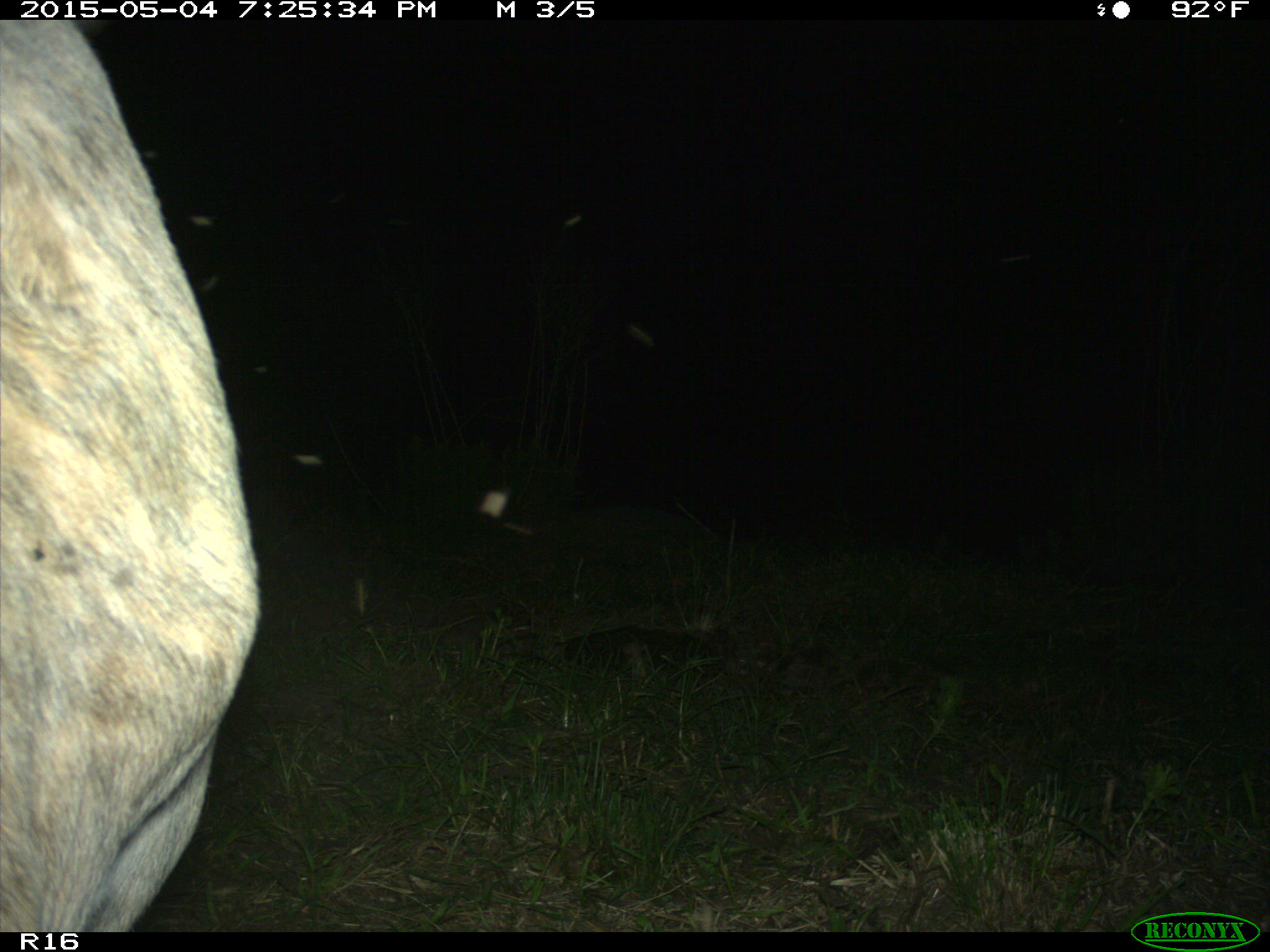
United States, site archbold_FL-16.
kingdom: Animalia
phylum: Chordata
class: Mammalia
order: Artiodactyla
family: Bovidae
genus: Bos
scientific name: Bos taurus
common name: domestic cow